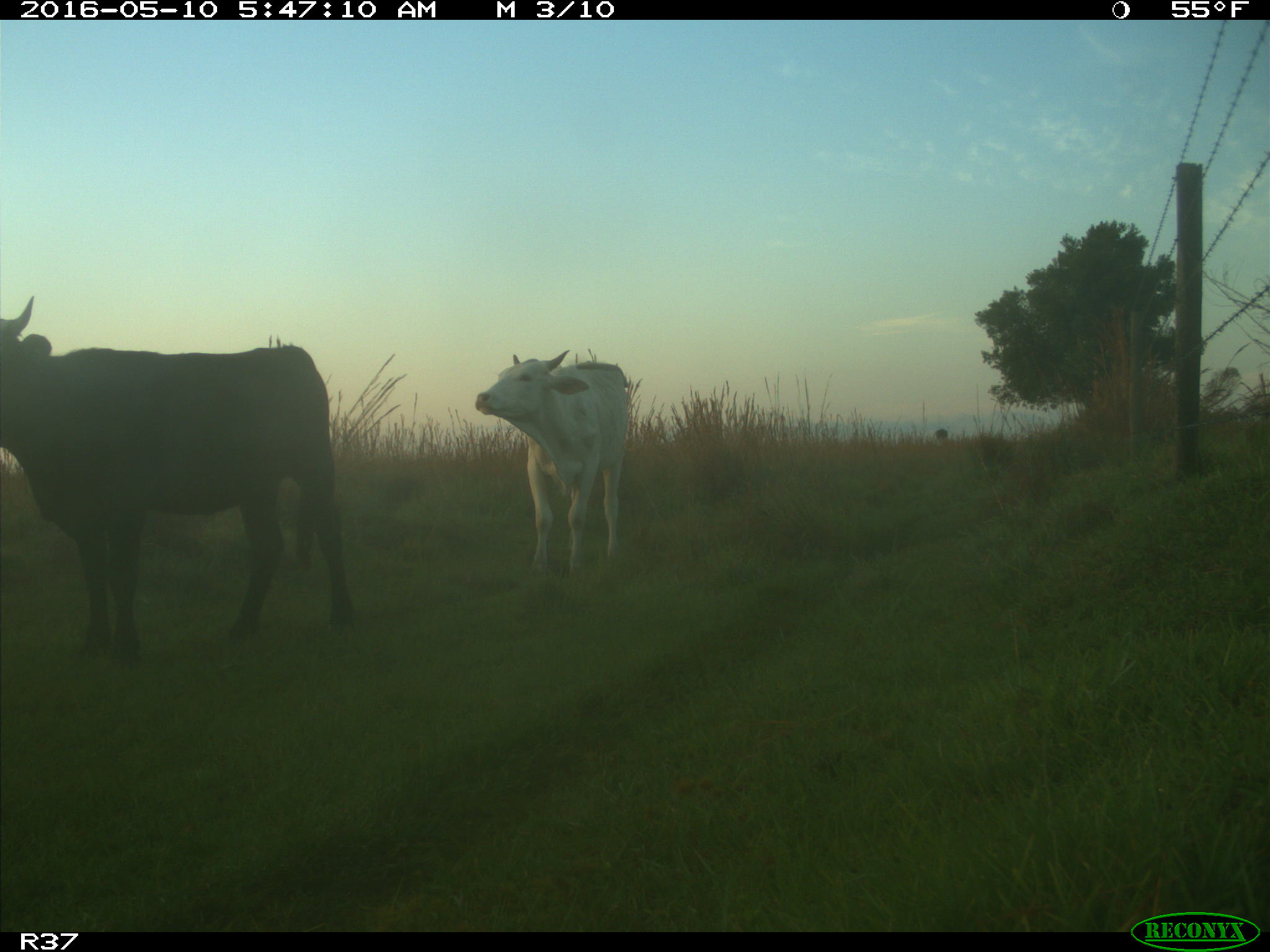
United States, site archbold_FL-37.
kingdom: Animalia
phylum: Chordata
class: Mammalia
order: Artiodactyla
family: Bovidae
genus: Bos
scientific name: Bos taurus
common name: domestic cow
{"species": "Bos taurus (domestic cow)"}